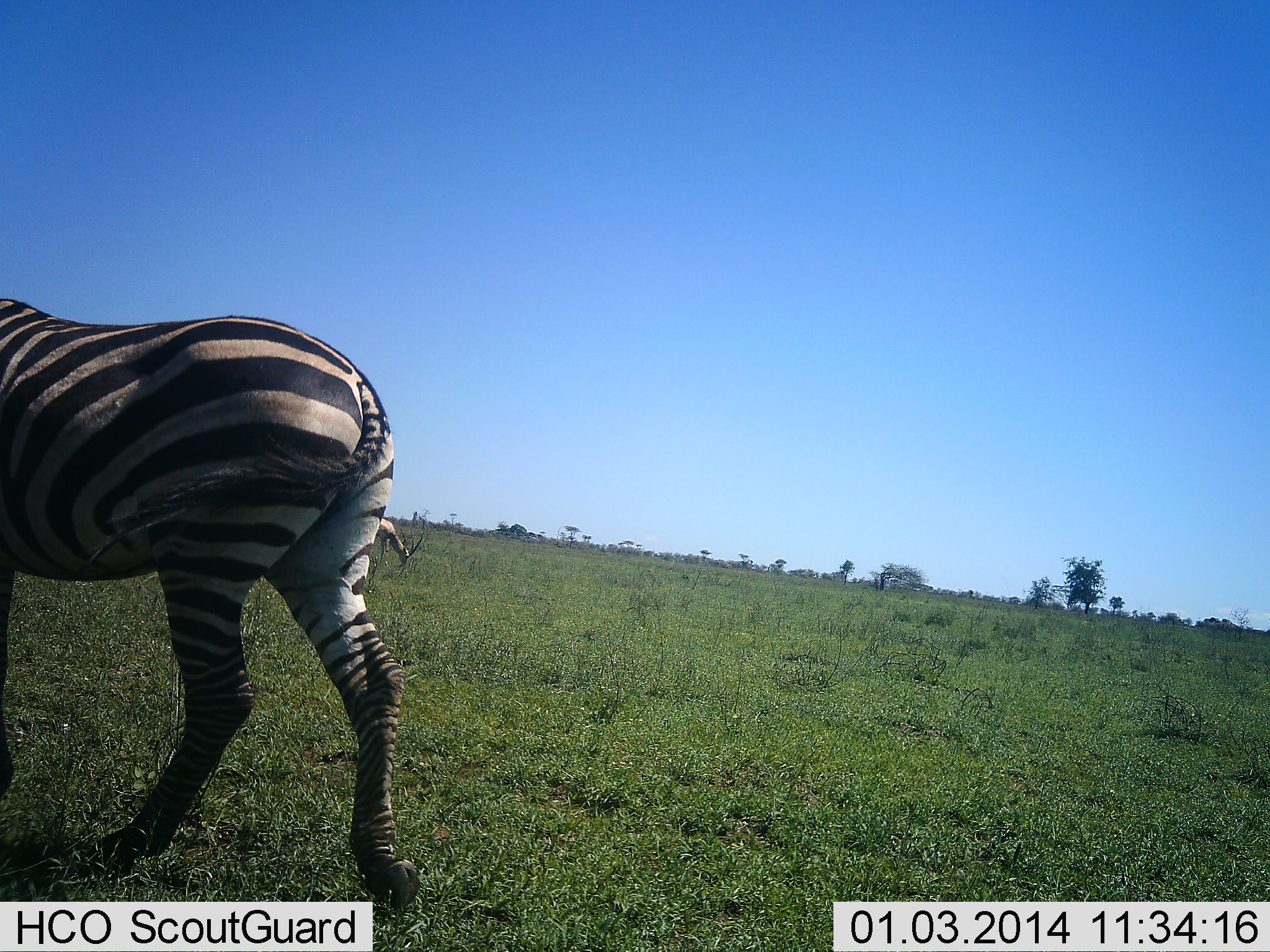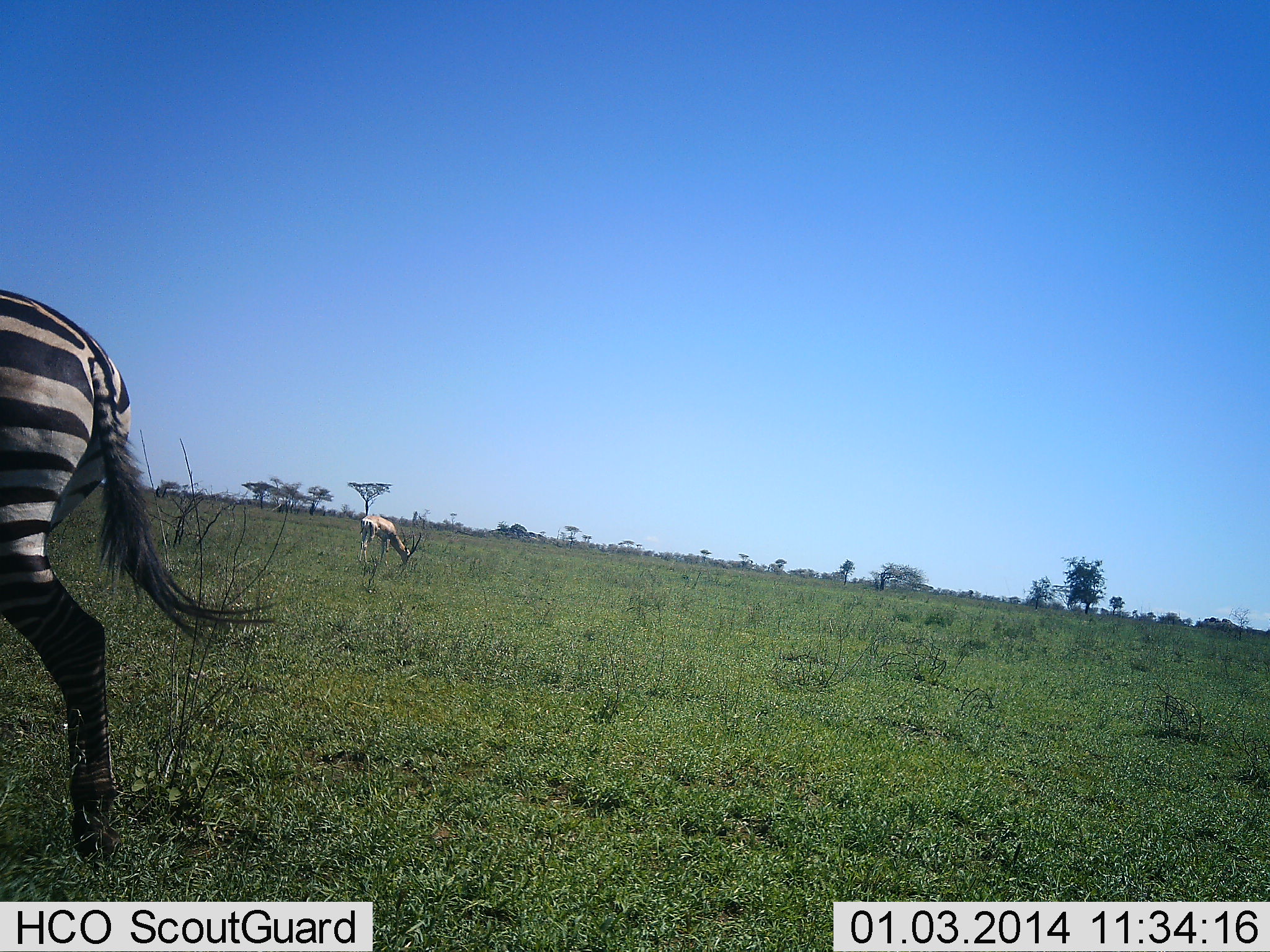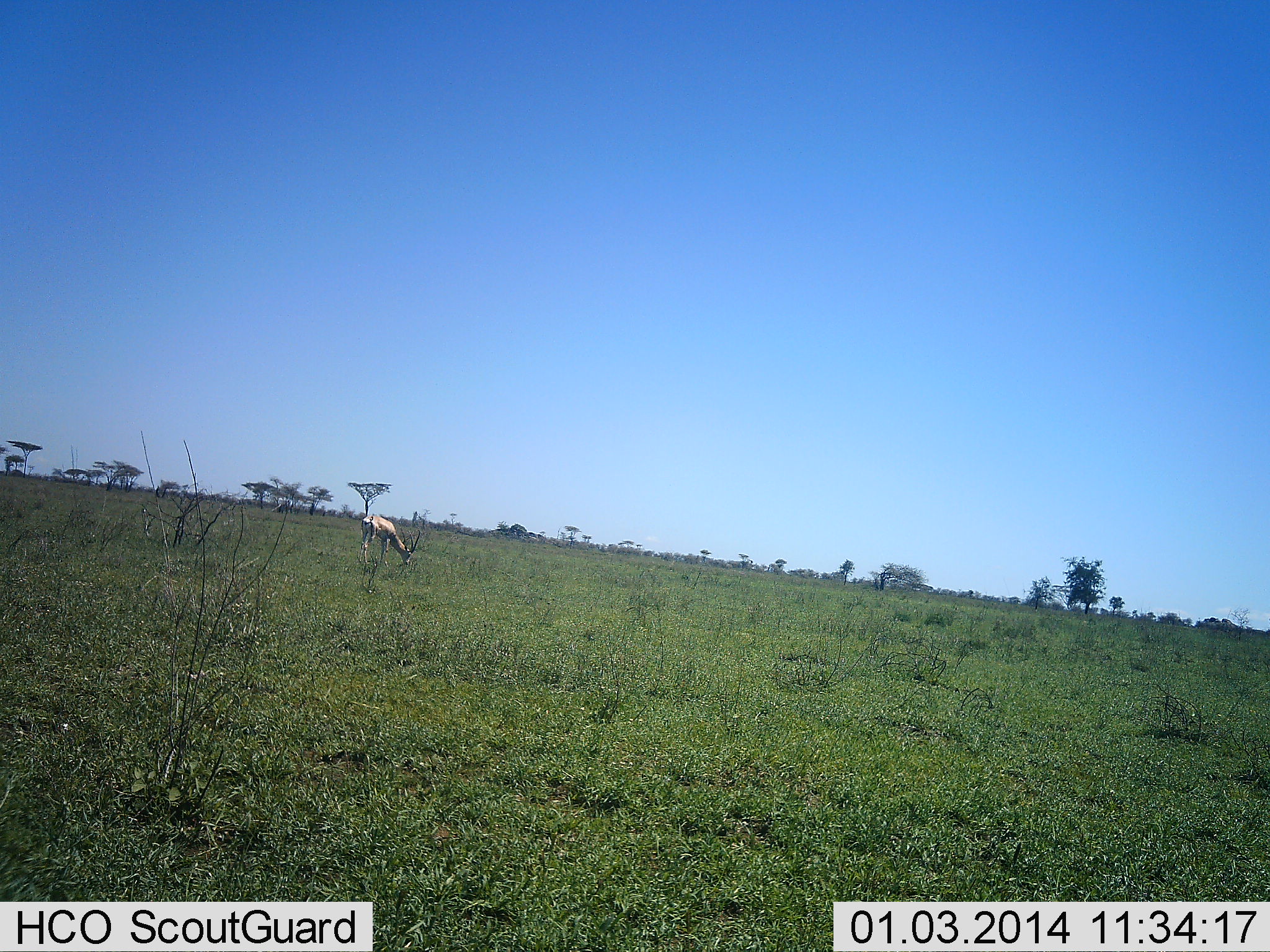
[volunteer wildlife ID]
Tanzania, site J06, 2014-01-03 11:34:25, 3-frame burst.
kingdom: Animalia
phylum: Chordata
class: Mammalia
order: Artiodactyla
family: Bovidae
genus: Nanger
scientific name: Nanger granti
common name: grant's gazelle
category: gazellegrants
Gazellegrants (grant's gazelle) (Nanger granti), count 1. Behavior (volunteer vote fractions): standing 10%, resting 0%, moving 0%, interacting 0%. Young present (vote fraction): 0%. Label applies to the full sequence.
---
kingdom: Animalia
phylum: Chordata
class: Mammalia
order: Perissodactyla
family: Equidae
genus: Equus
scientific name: Equus quagga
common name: plains zebra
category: zebra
Zebra (plains zebra) (Equus quagga), count 1. Behavior (volunteer vote fractions): standing 0%, resting 0%, moving 100%, interacting 0%. Young present (vote fraction): 0%. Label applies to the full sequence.